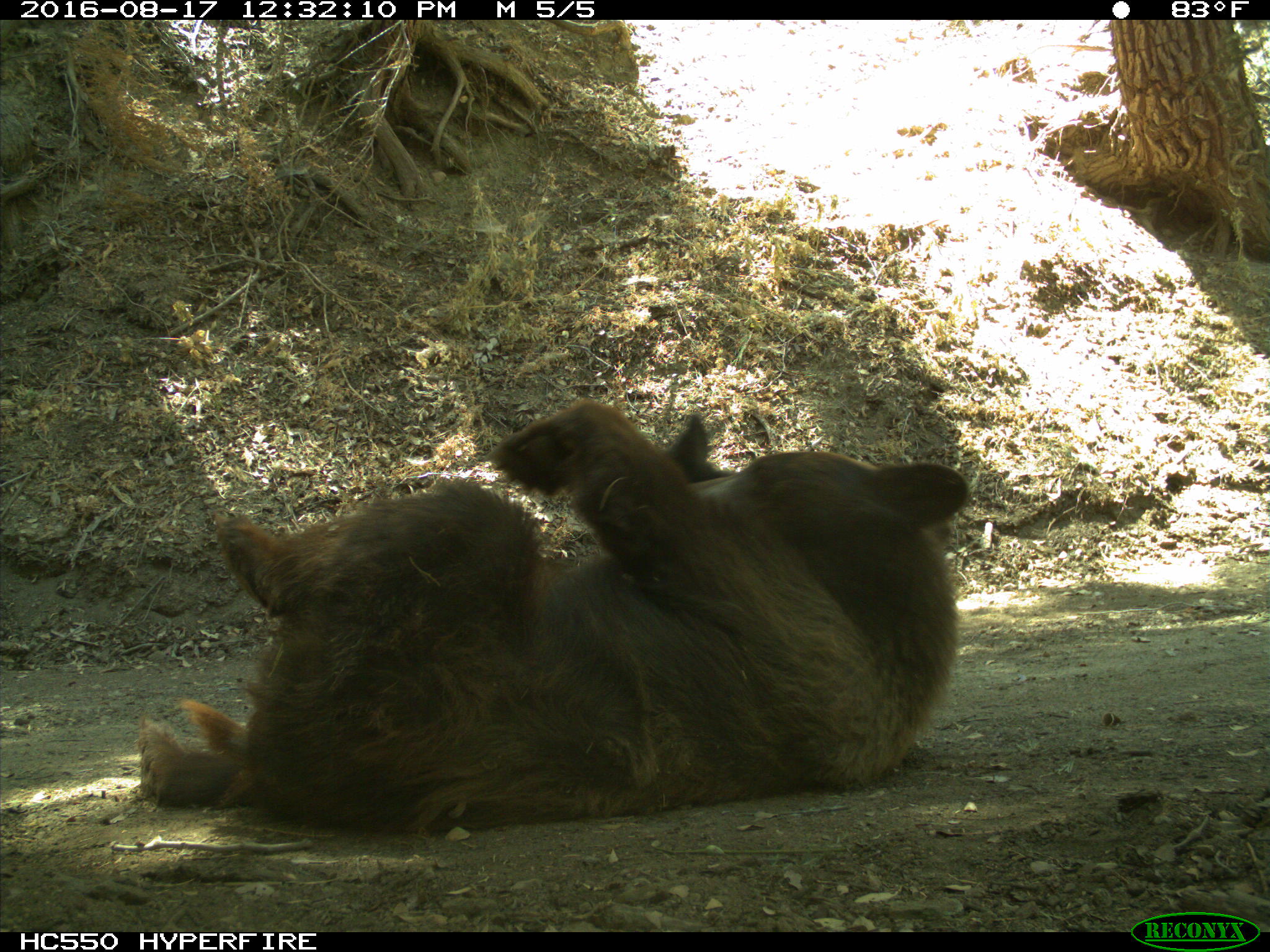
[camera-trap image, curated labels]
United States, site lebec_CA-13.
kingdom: Animalia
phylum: Chordata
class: Mammalia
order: Carnivora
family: Ursidae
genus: Ursus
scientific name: Ursus americanus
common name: american black bear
Ursus americanus (american black bear).